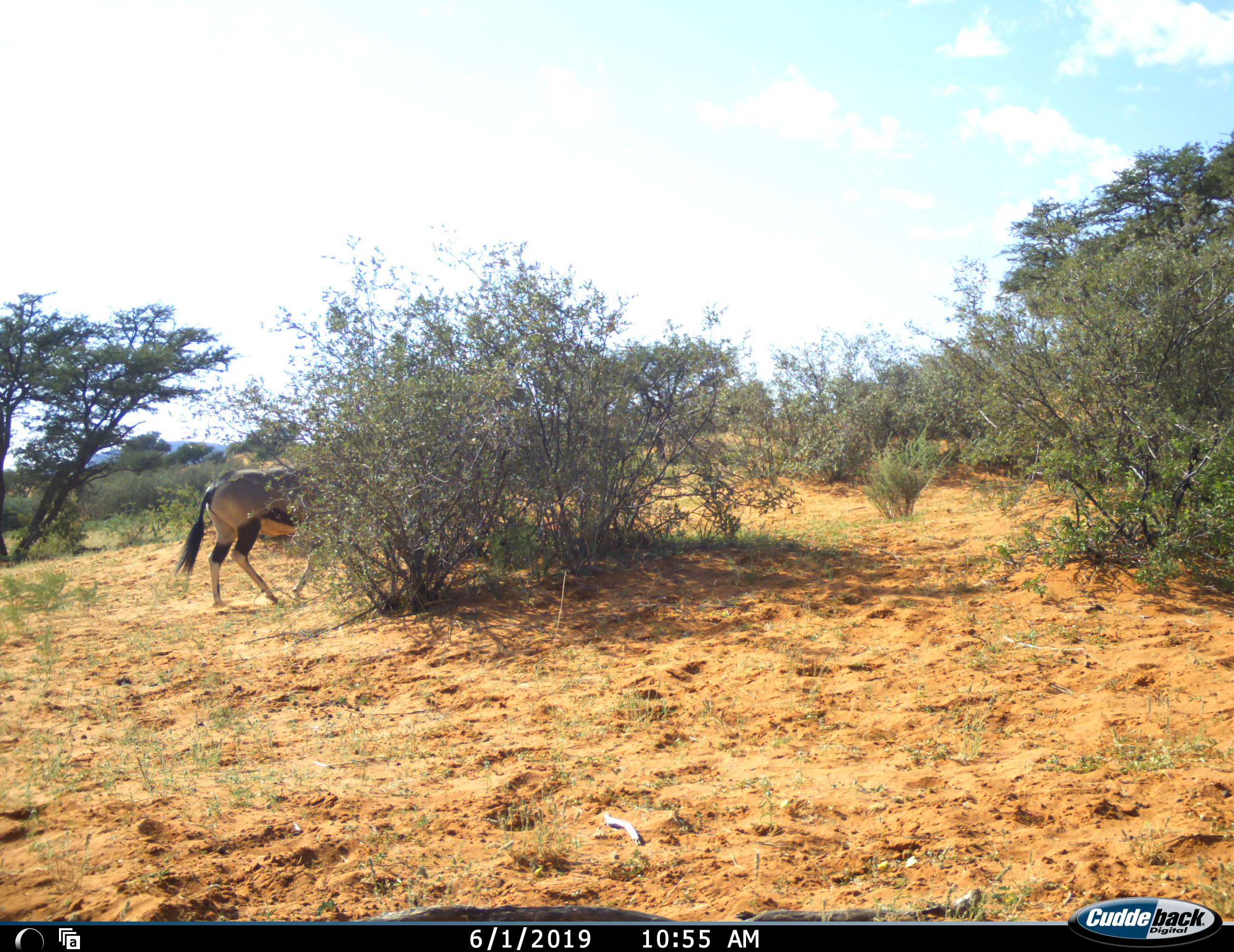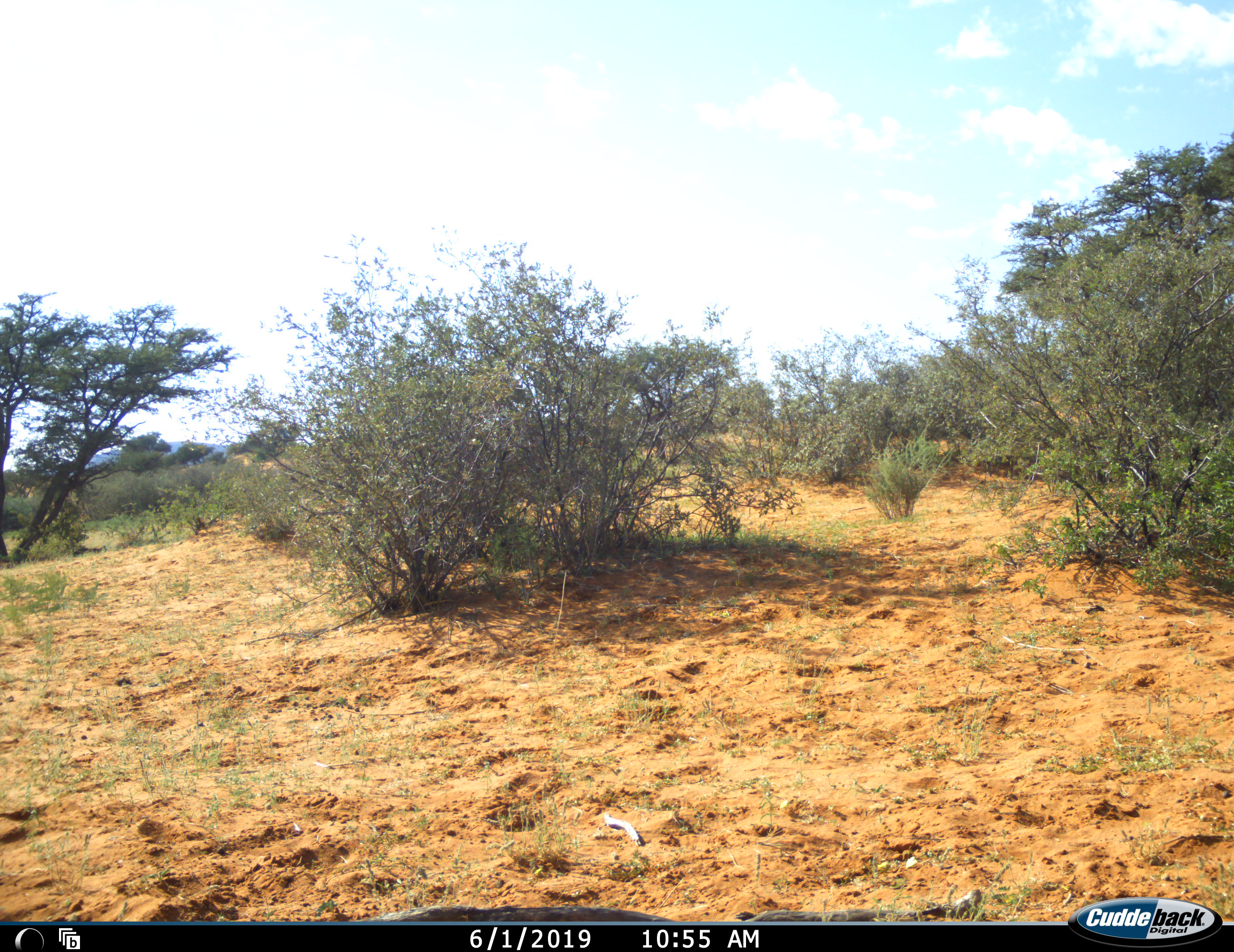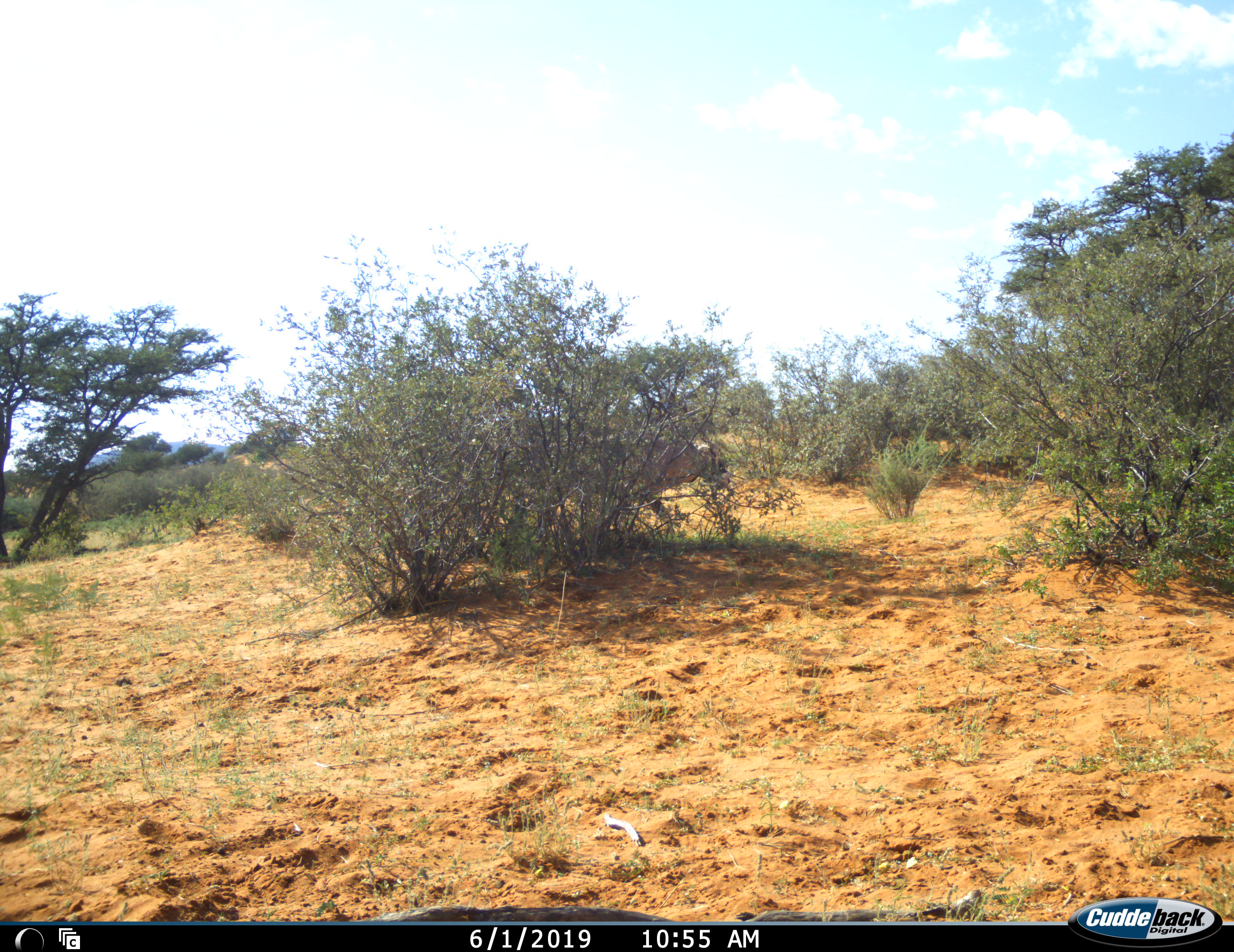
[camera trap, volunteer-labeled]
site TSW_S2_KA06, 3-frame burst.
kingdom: Animalia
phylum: Chordata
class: Mammalia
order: Artiodactyla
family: Bovidae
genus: Oryx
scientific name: Oryx gazella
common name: gemsbok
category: oryx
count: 1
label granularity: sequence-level